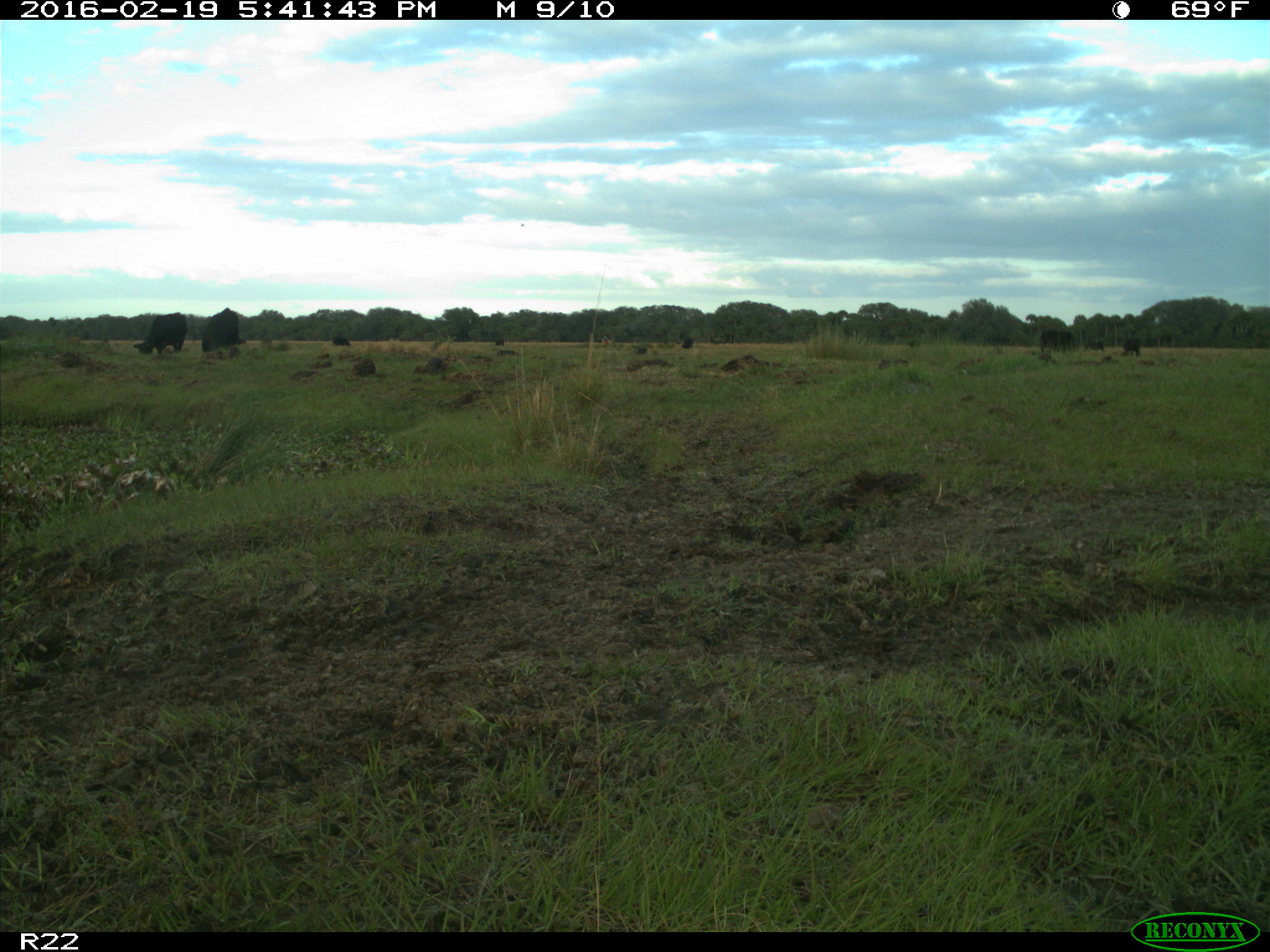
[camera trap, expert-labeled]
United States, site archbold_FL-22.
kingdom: Animalia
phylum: Chordata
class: Mammalia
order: Artiodactyla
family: Bovidae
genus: Bos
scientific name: Bos taurus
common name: domestic cow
Bos taurus (domestic cow).